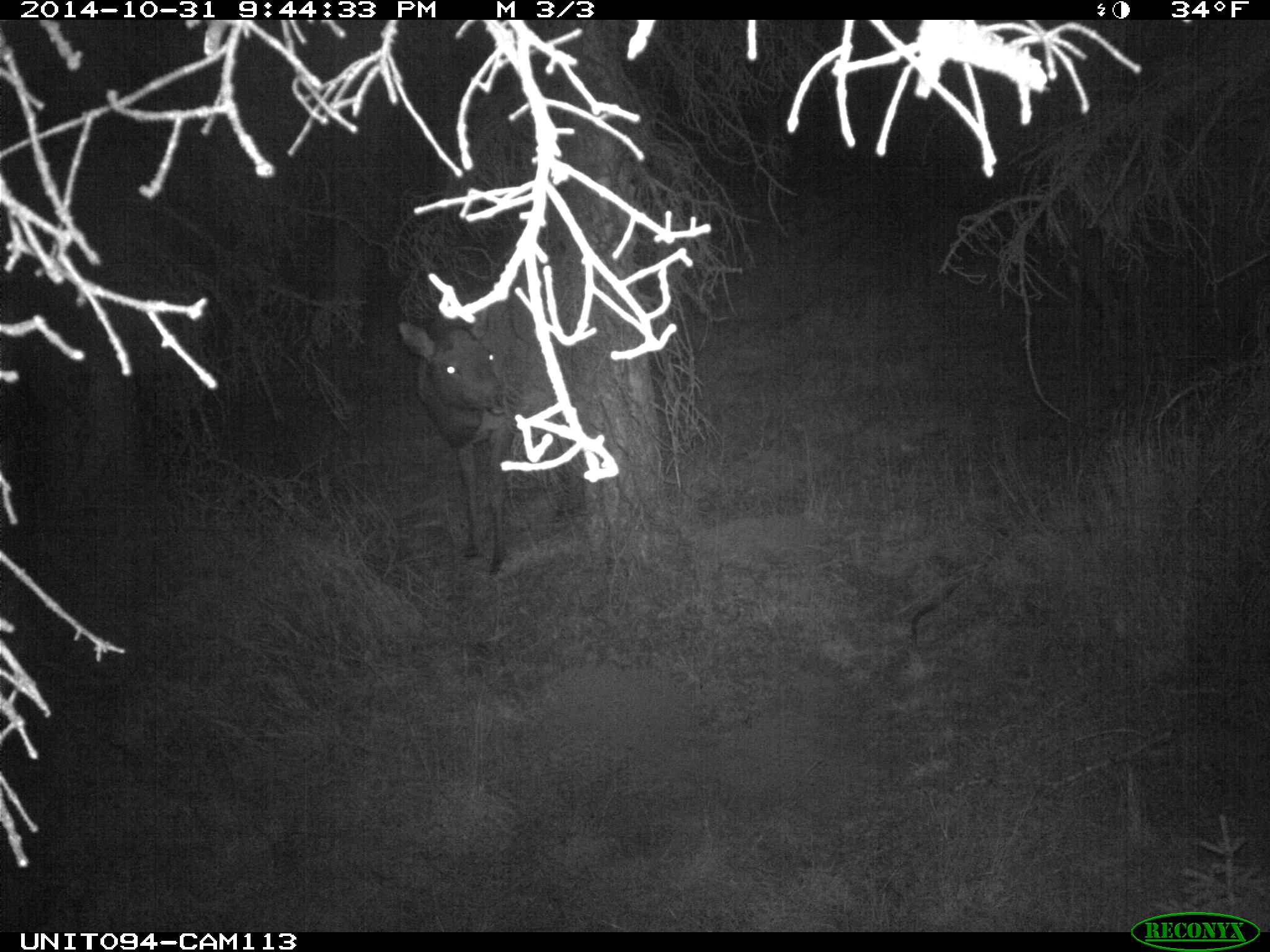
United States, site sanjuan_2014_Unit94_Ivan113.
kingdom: Animalia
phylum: Chordata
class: Mammalia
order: Artiodactyla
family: Cervidae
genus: Cervus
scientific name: Cervus elaphus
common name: red deer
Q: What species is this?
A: Cervus elaphus (red deer).